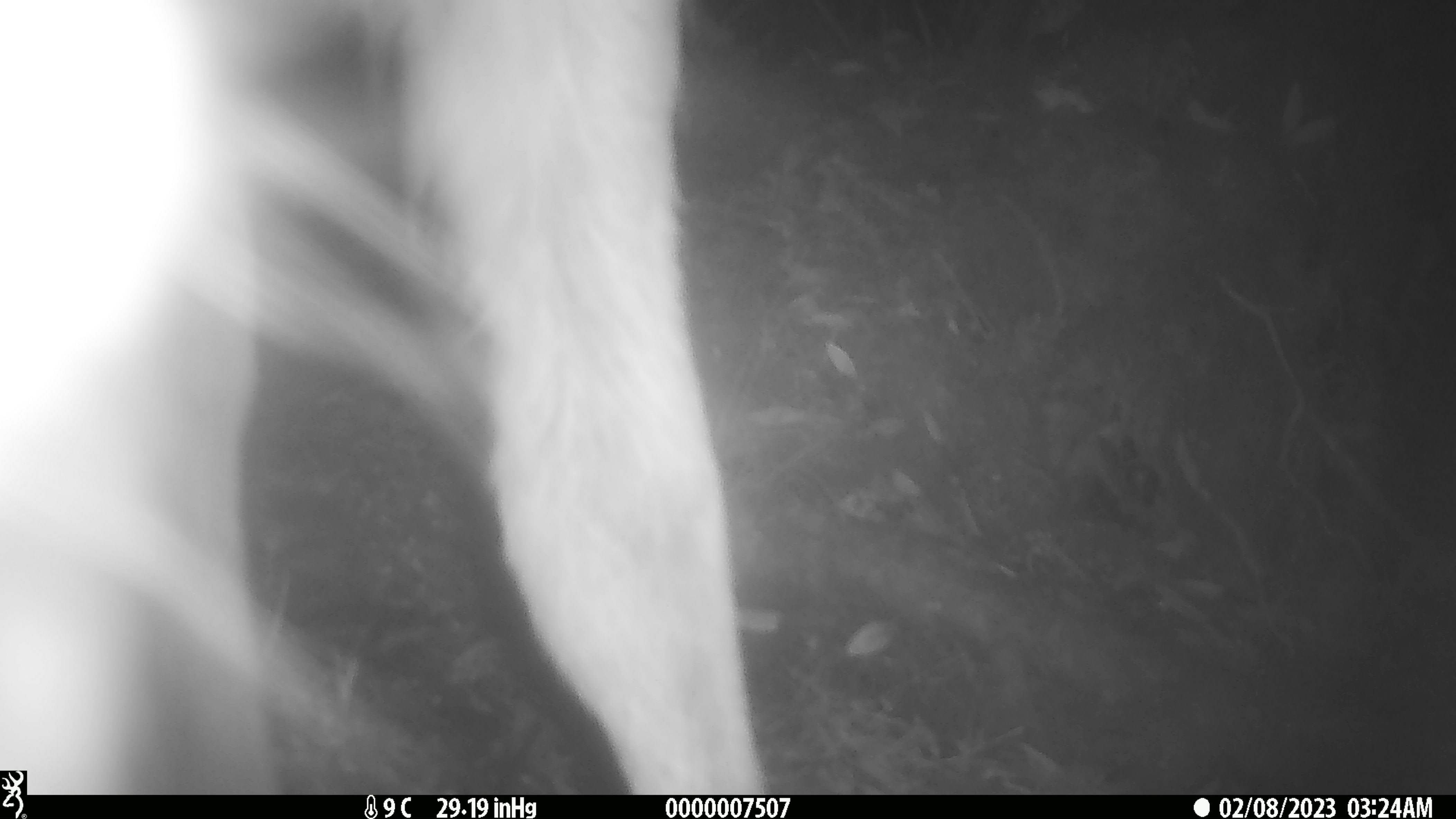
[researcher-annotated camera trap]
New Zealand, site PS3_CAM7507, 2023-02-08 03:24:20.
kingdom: Animalia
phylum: Chordata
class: Mammalia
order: Artiodactyla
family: Cervidae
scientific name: Cervidae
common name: deer